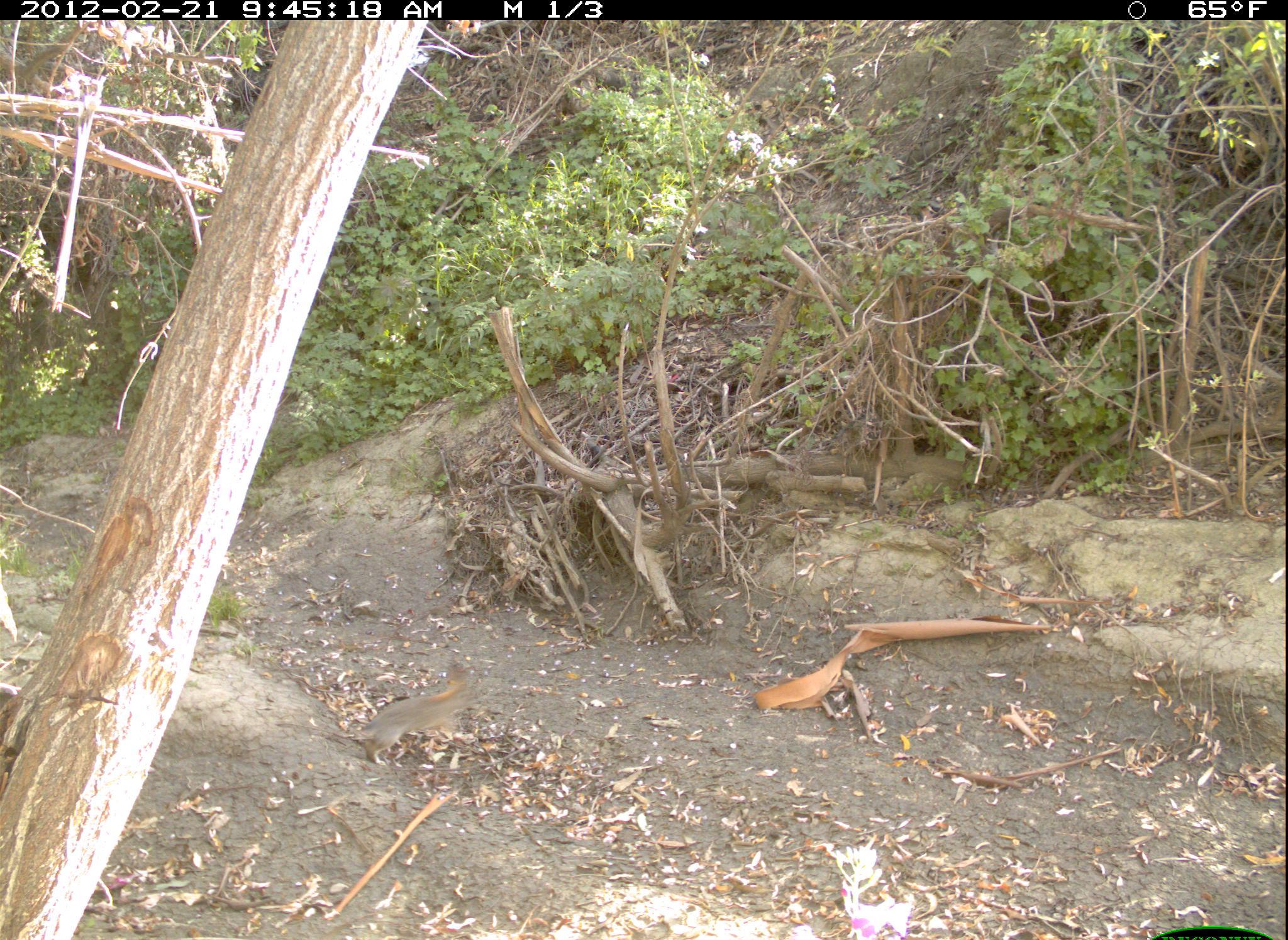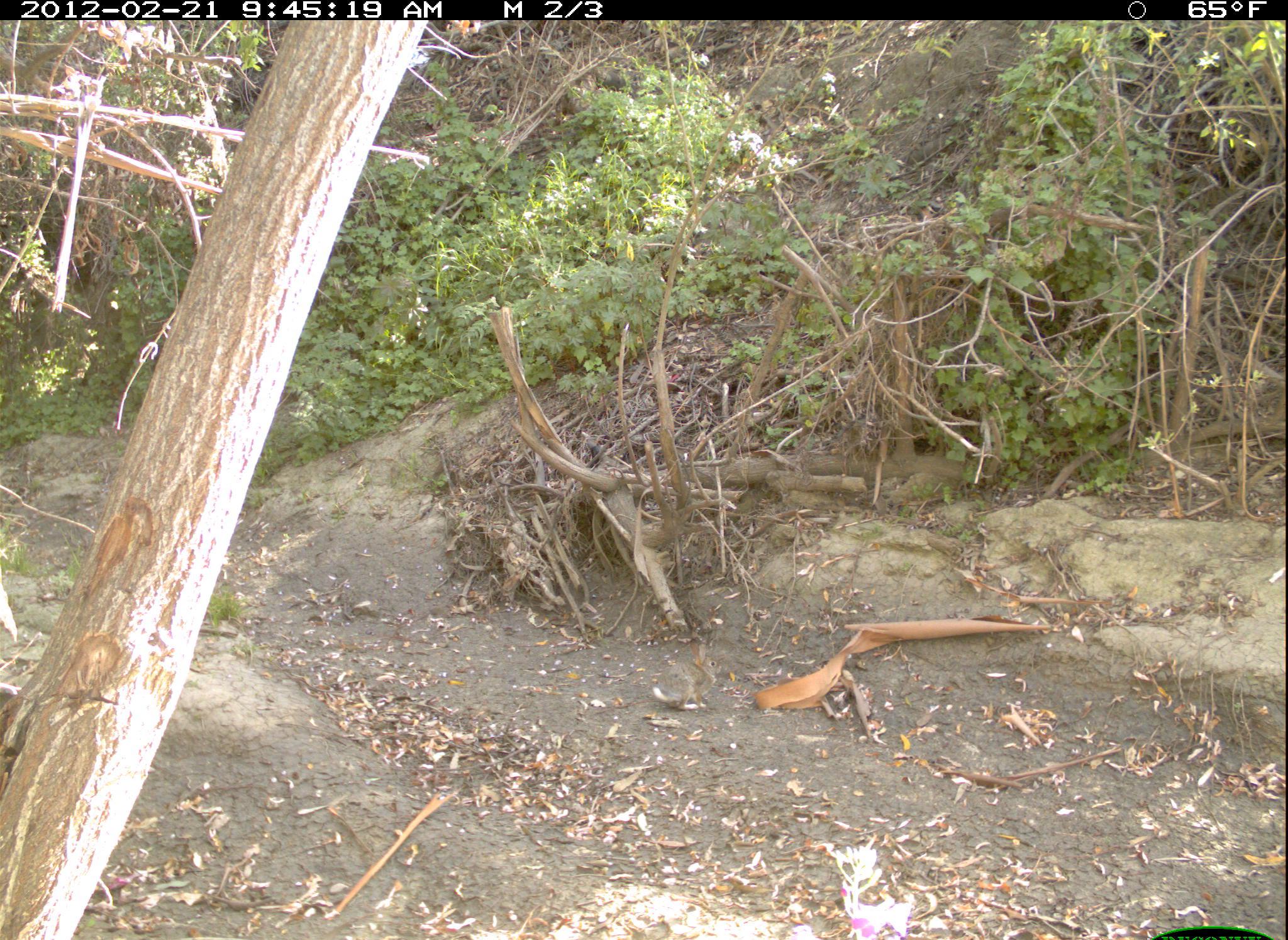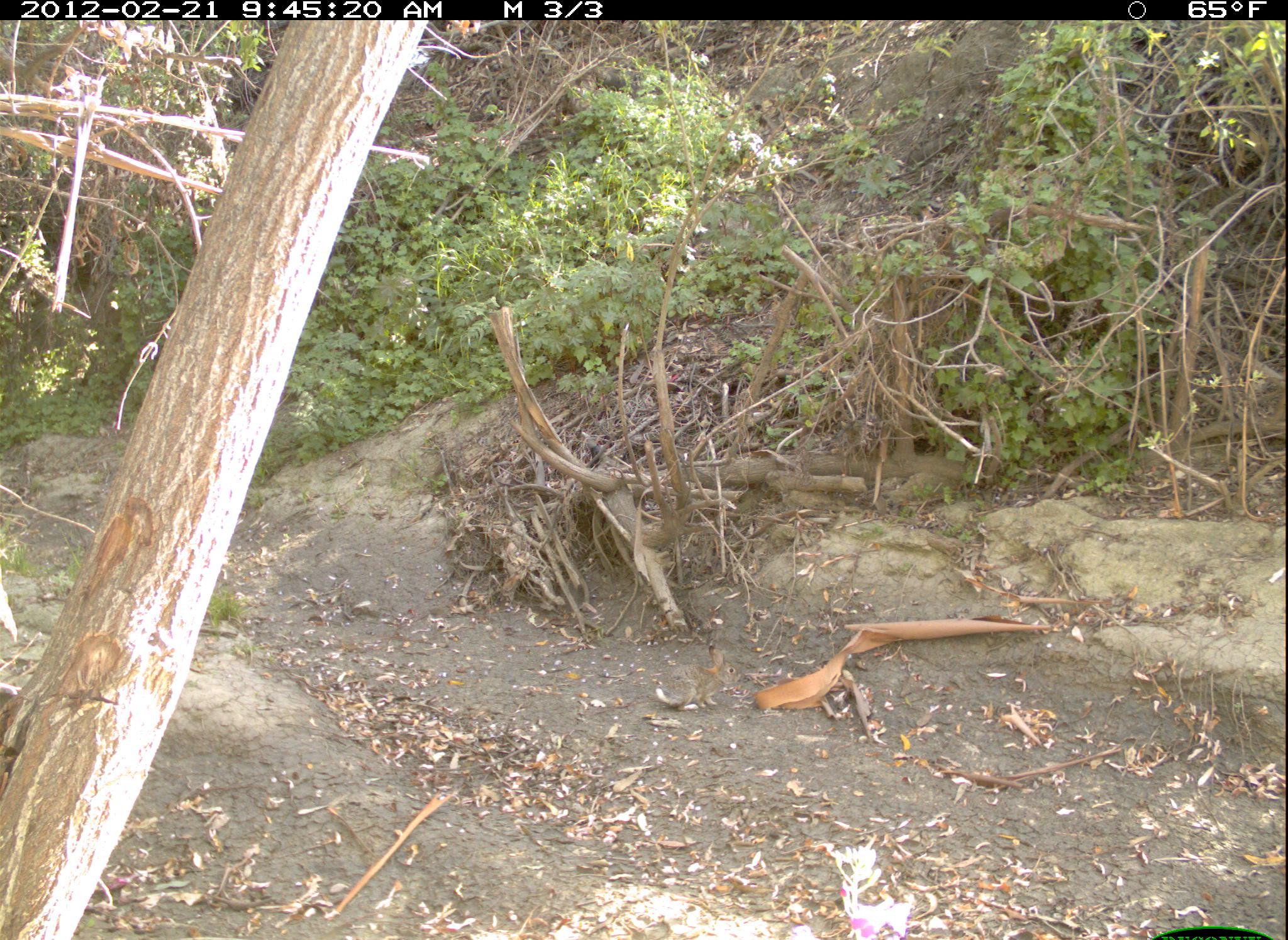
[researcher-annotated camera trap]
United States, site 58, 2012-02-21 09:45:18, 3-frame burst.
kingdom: Animalia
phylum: Chordata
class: Mammalia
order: Lagomorpha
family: Leporidae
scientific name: Leporidae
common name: rabbits and hares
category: rabbit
Rabbit (rabbits and hares) (Leporidae).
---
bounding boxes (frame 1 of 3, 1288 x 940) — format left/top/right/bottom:
rabbit: 353/679/479/766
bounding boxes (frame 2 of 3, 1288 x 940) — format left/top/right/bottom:
rabbit: 652/637/723/710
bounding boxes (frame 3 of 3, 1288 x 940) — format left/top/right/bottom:
rabbit: 656/645/741/710